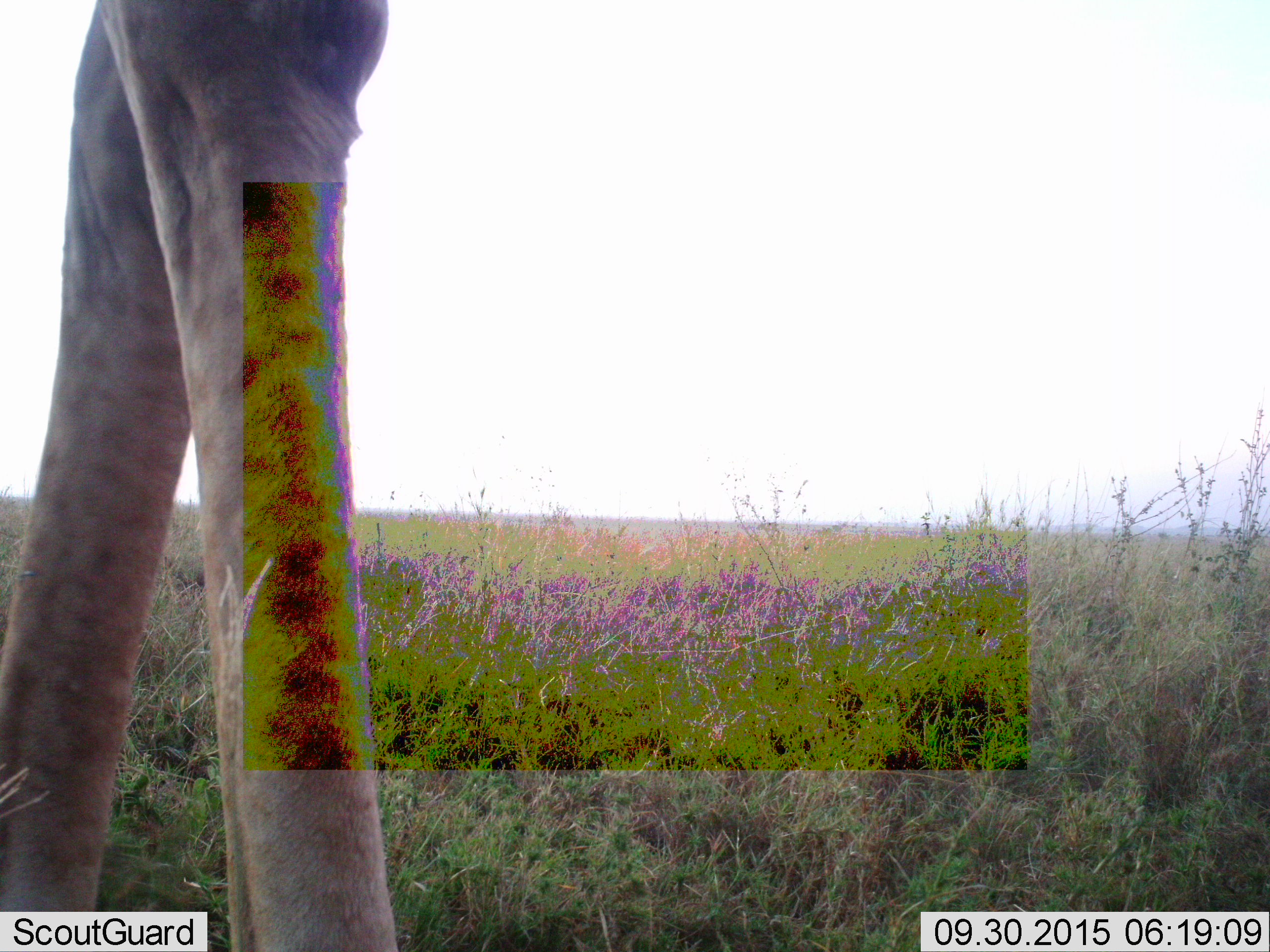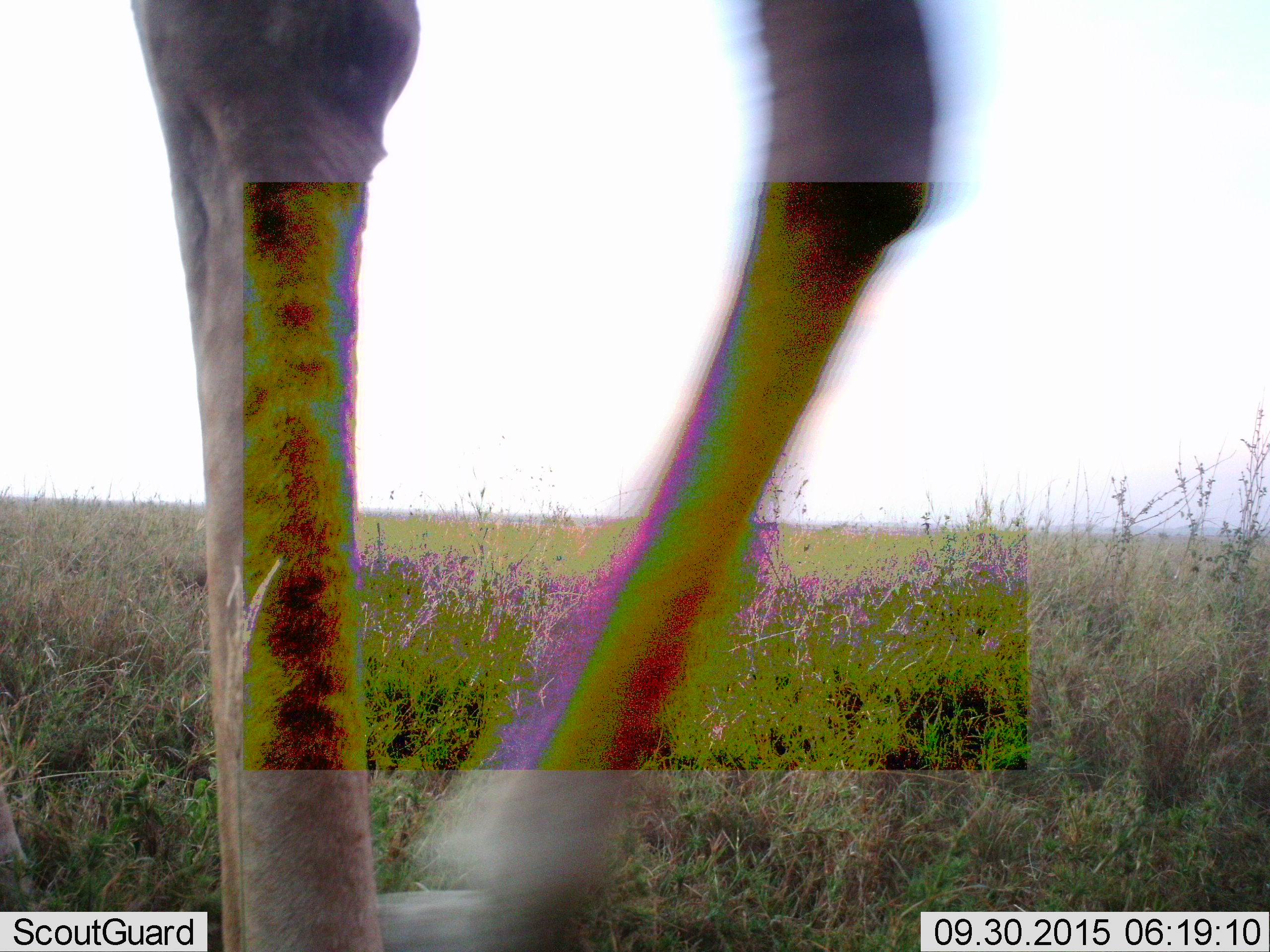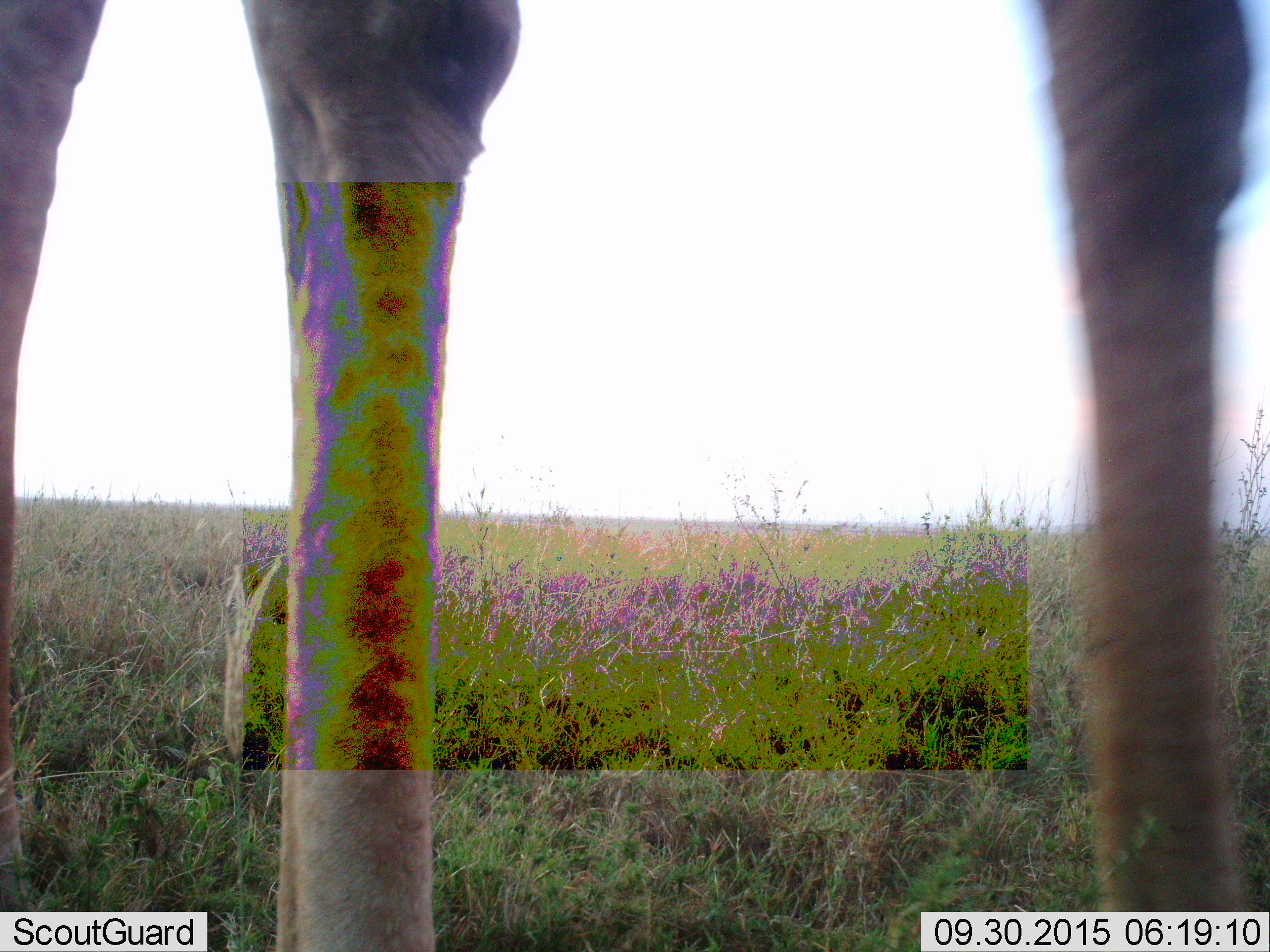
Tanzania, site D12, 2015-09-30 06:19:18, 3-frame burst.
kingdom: Animalia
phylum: Chordata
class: Mammalia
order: Artiodactyla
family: Giraffidae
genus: Giraffa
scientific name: Giraffa camelopardalis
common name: giraffe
Giraffe (Giraffa camelopardalis), count 1. Behavior (volunteer vote fractions): standing 14%, resting 0%, moving 93%, interacting 0%. Young present (vote fraction): 0%. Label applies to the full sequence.